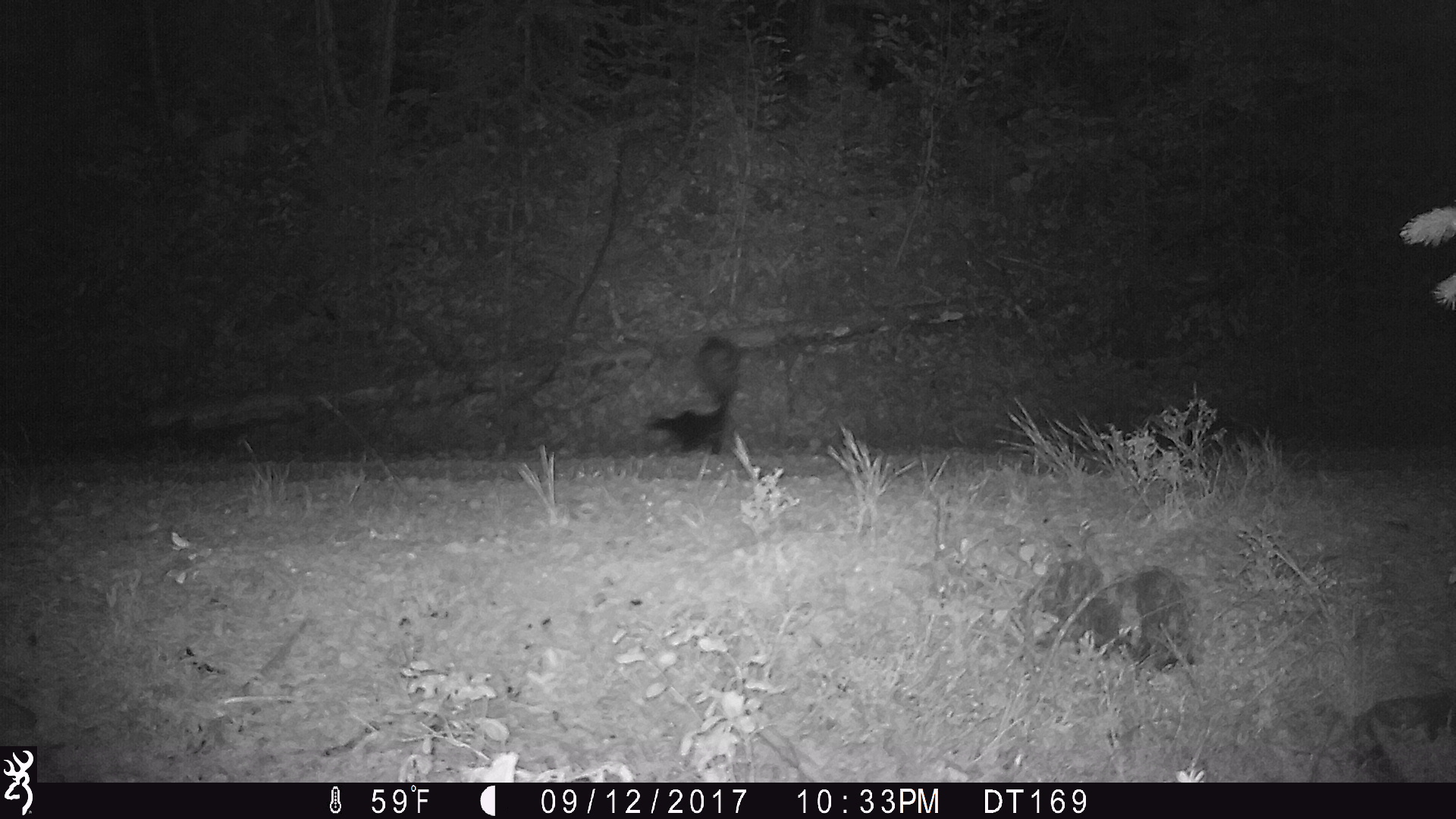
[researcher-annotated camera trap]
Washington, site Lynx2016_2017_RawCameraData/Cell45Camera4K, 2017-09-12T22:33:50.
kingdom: Animalia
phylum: Chordata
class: Mammalia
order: Carnivora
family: Mephitidae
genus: Mephitis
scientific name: Mephitis mephitis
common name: striped skunk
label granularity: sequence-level